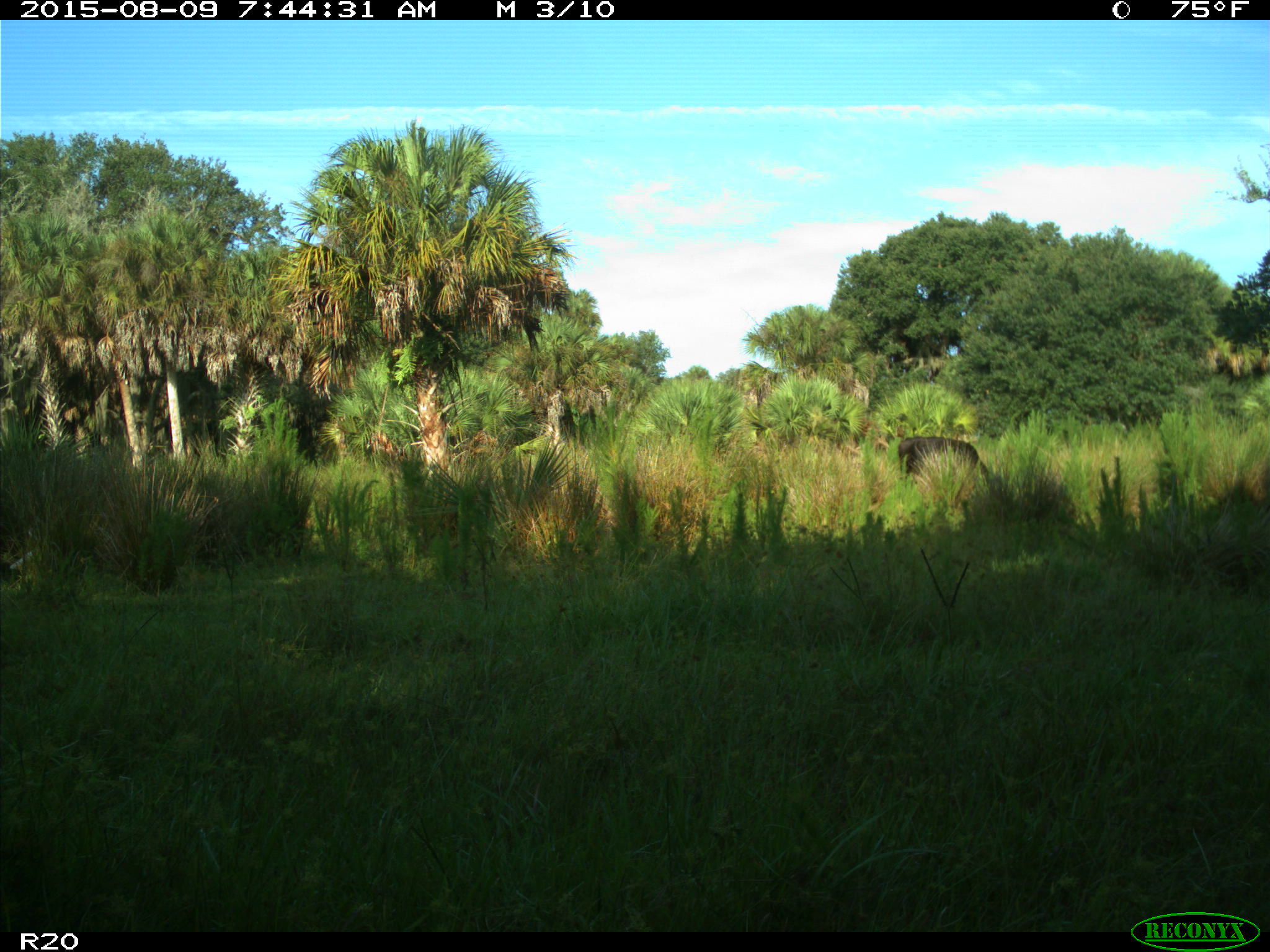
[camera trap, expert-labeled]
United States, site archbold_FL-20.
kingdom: Animalia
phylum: Chordata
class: Mammalia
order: Artiodactyla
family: Bovidae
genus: Bos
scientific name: Bos taurus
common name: domestic cow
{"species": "Bos taurus (domestic cow)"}